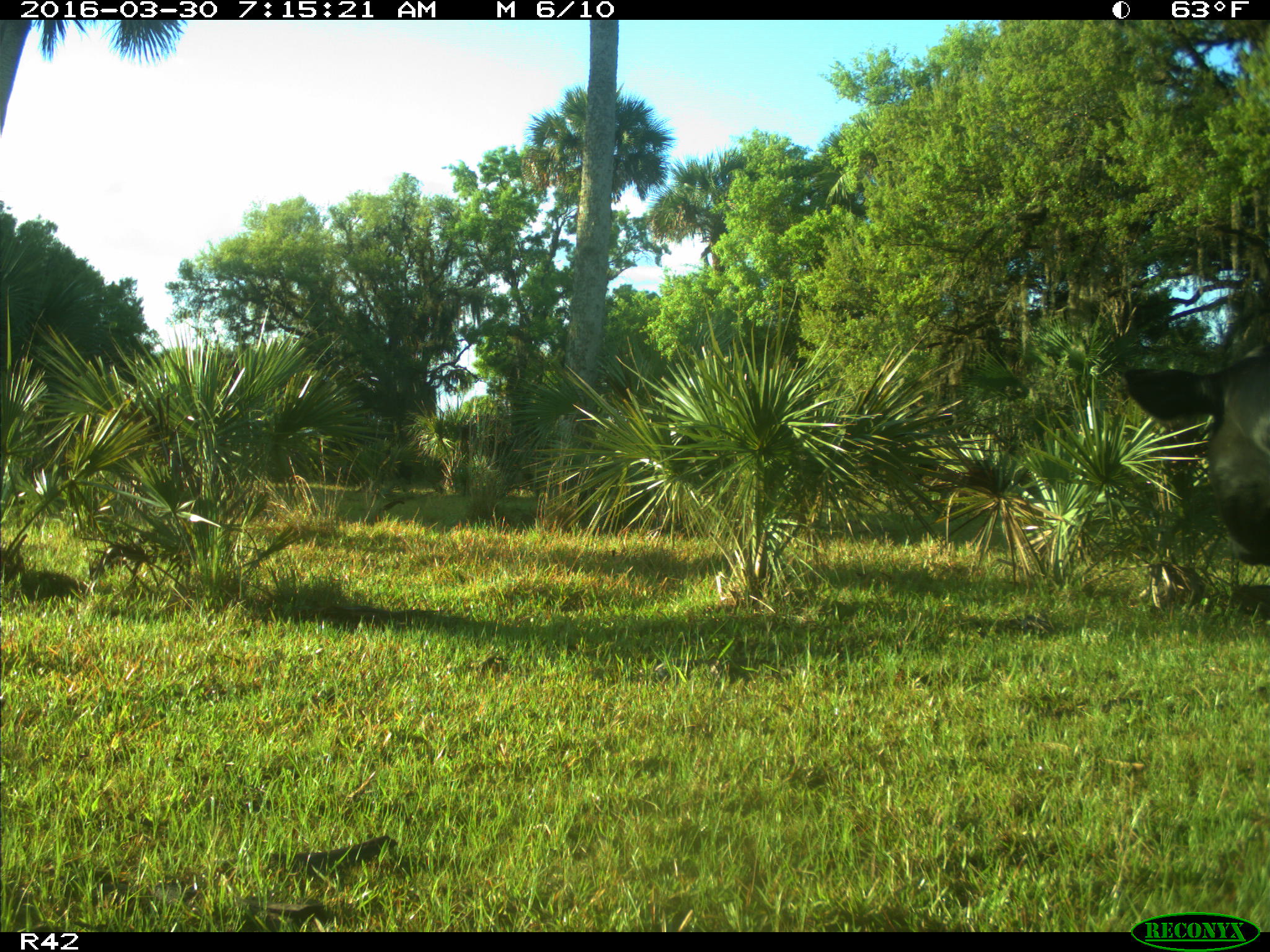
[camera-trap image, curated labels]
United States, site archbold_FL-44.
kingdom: Animalia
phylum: Chordata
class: Mammalia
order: Artiodactyla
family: Bovidae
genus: Bos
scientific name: Bos taurus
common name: domestic cow